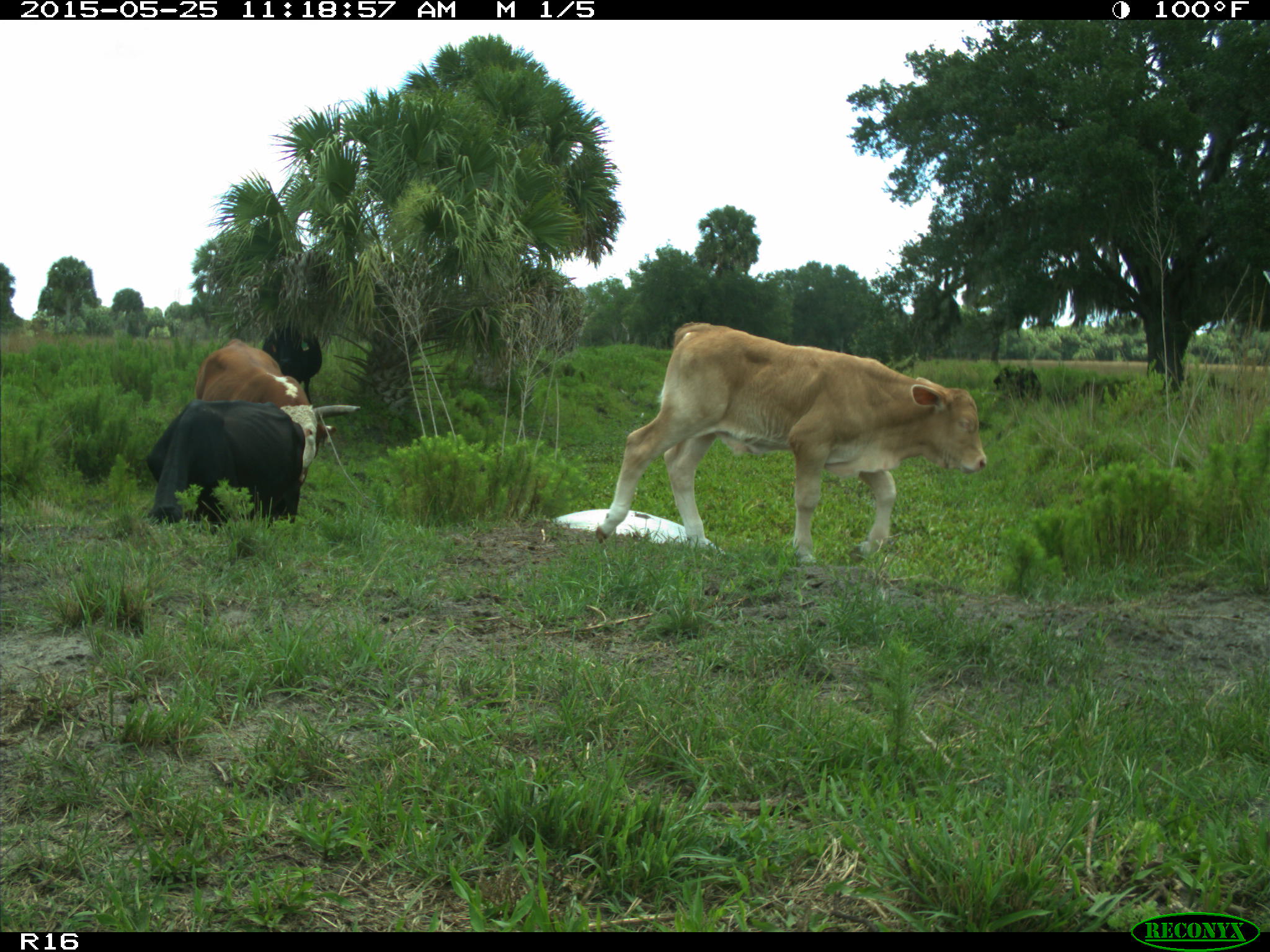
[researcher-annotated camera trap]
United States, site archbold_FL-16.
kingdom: Animalia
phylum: Chordata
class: Mammalia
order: Artiodactyla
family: Bovidae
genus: Bos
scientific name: Bos taurus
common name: domestic cow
Bos taurus (domestic cow).